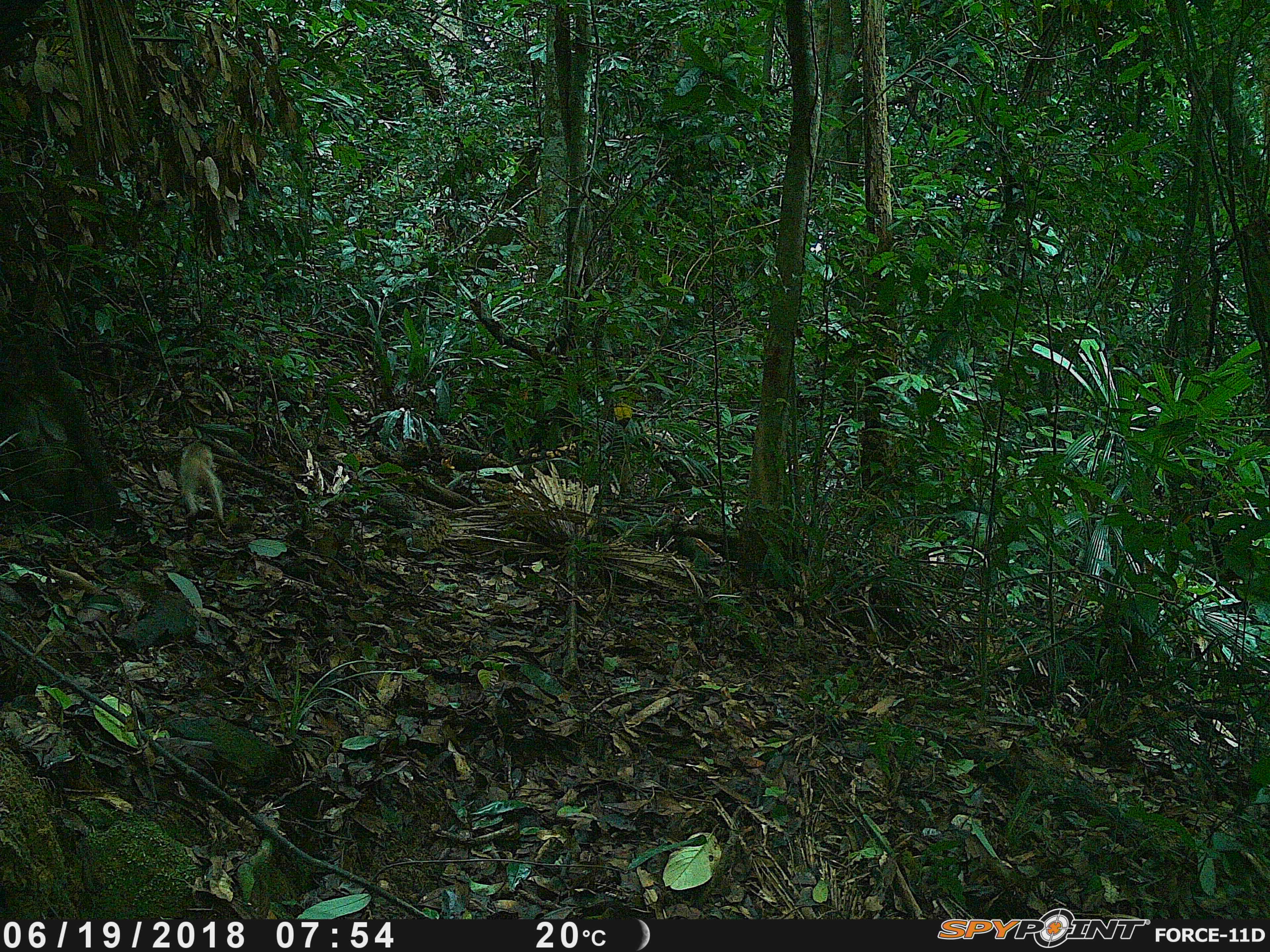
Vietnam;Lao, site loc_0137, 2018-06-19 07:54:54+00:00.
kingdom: Animalia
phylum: Chordata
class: Mammalia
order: Primates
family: Cercopithecidae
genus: Macaca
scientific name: Macaca arctoides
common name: stump-tailed macaque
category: stump tailed macaque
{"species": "stump tailed macaque (stump-tailed macaque) (Macaca arctoides)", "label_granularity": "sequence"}